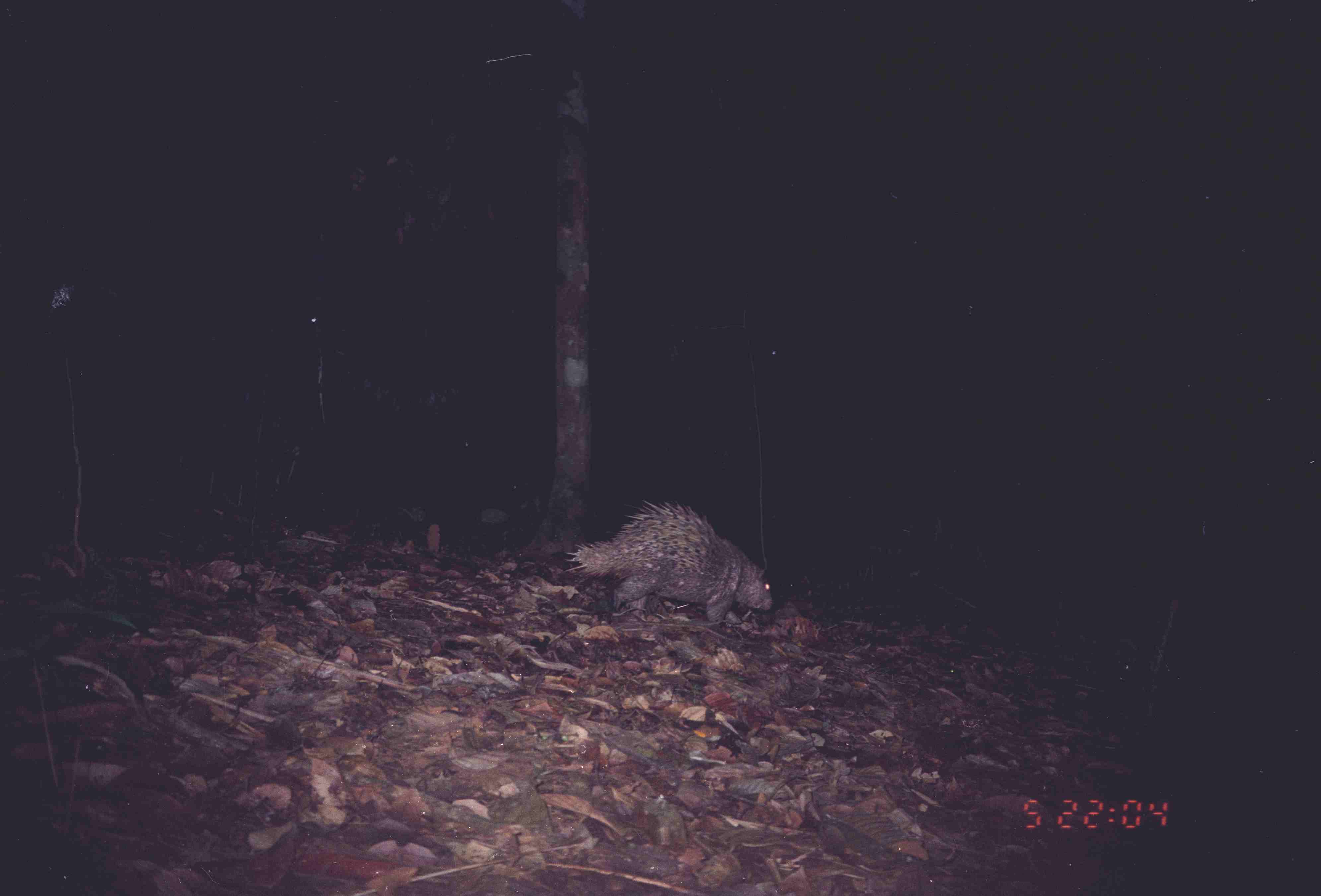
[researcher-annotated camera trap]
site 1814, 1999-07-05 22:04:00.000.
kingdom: Animalia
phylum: Chordata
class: Mammalia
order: Rodentia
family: Hystricidae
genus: Hystrix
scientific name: Hystrix brachyura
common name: east asian porcupine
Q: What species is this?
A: Hystrix brachyura (east asian porcupine).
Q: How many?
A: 1.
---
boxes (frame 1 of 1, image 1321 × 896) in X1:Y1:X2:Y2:
hystrix brachyura: 565:499:774:624